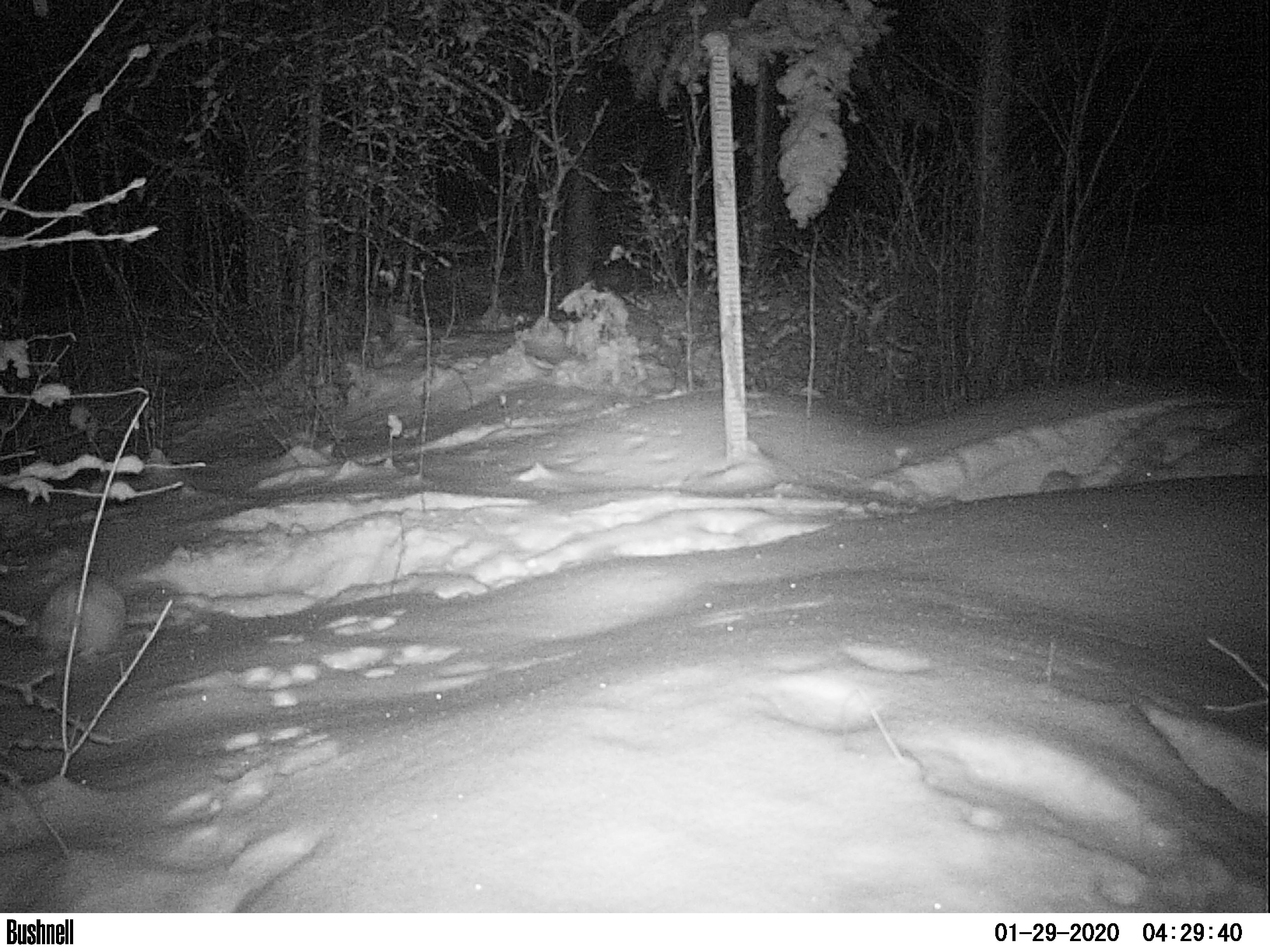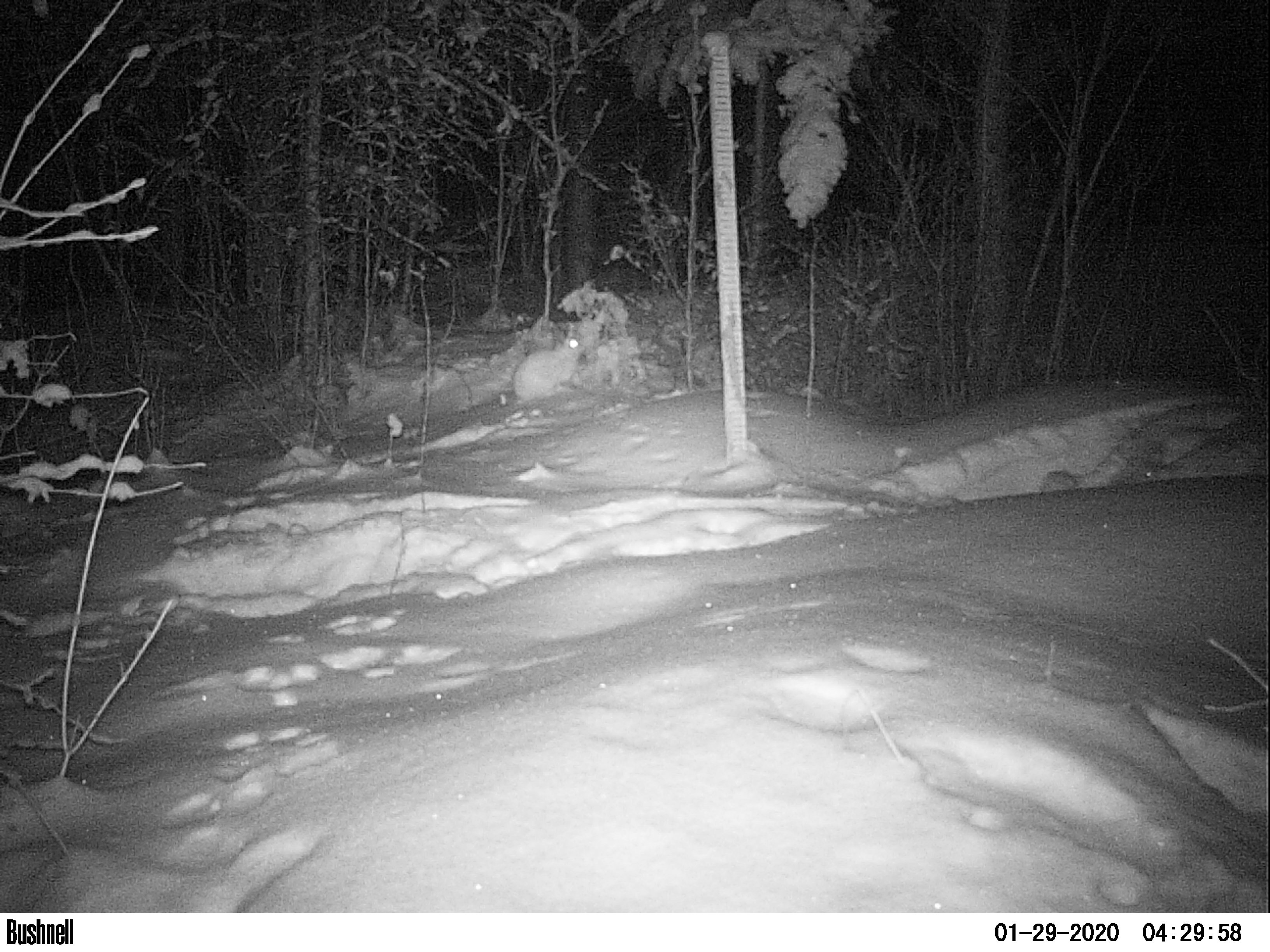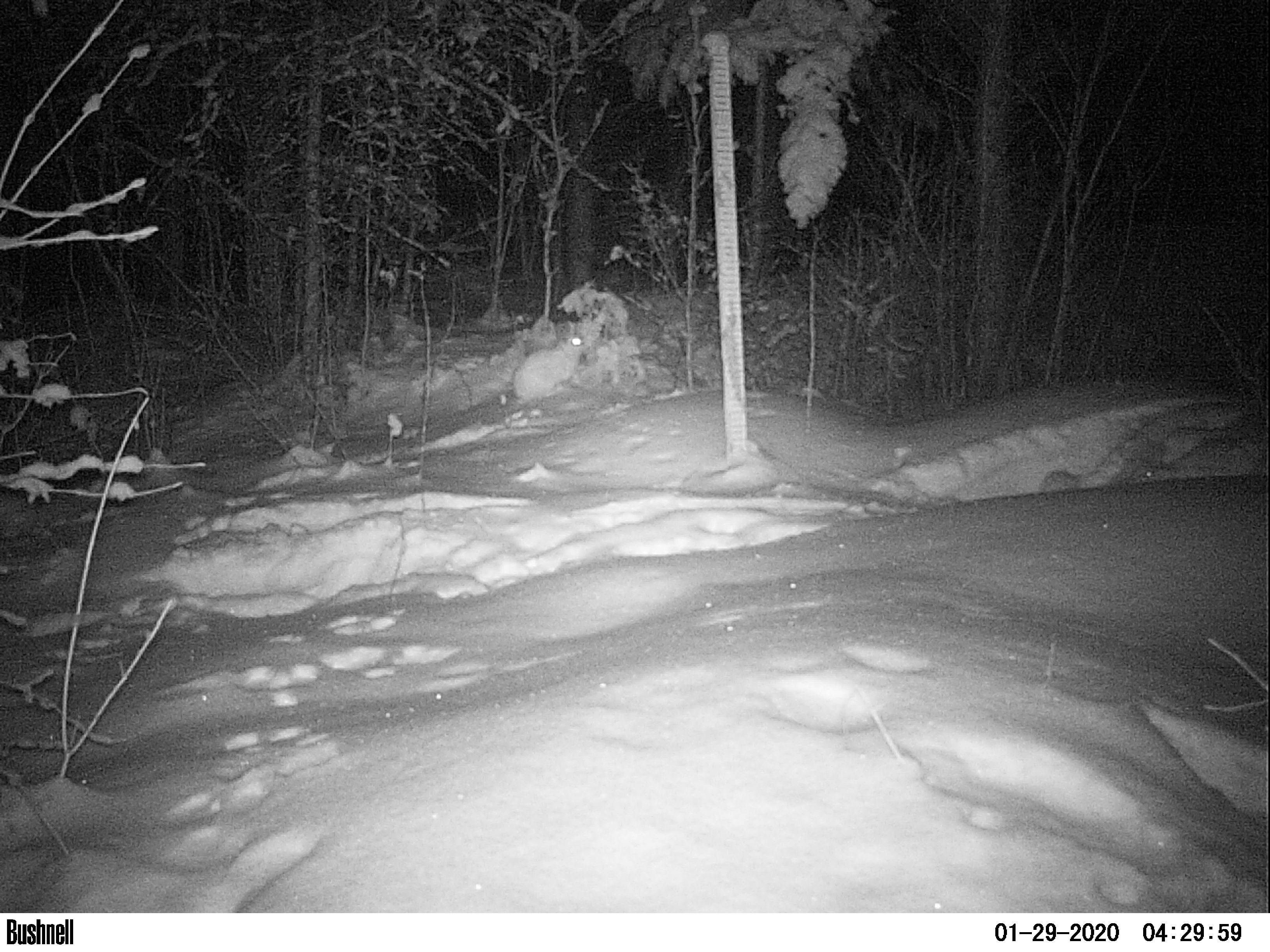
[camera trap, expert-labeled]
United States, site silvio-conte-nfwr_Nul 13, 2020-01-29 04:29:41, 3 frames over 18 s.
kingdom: Animalia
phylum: Chordata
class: Mammalia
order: Lagomorpha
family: Leporidae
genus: Lepus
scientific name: Lepus americanus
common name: snowshoe hare